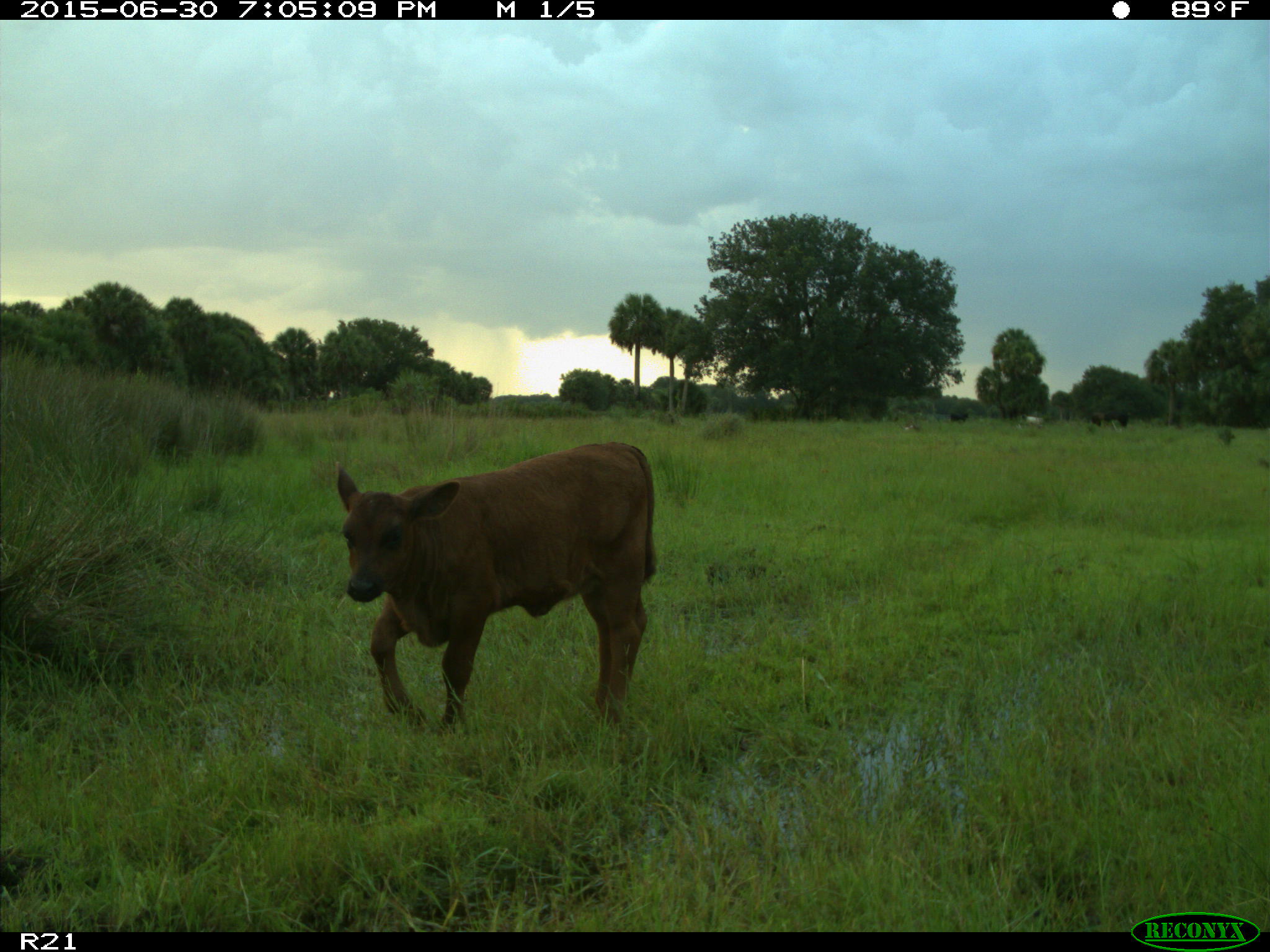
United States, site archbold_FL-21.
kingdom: Animalia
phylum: Chordata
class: Mammalia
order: Artiodactyla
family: Bovidae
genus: Bos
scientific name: Bos taurus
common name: domestic cow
Bos taurus (domestic cow).